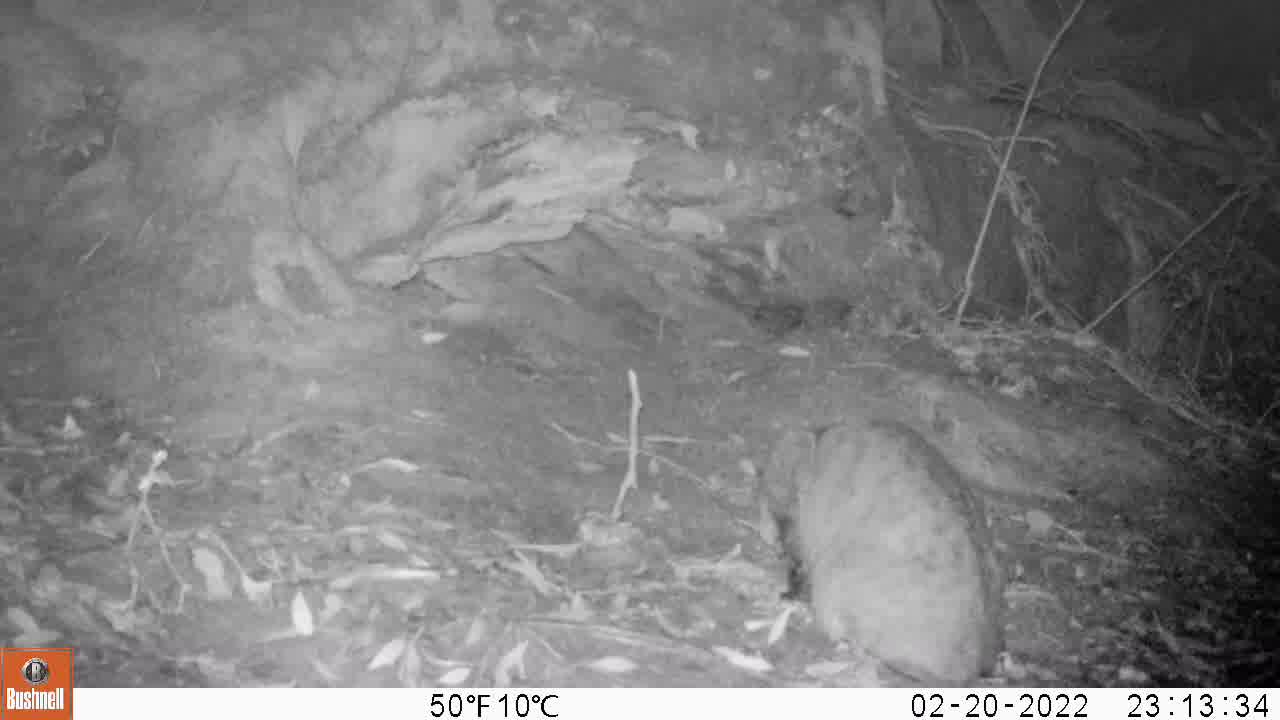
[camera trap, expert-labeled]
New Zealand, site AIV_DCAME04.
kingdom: Animalia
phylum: Chordata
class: Mammalia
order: Carnivora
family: Felidae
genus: Felis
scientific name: Felis catus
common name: domestic cat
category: cat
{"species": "cat (domestic cat) (Felis catus)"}